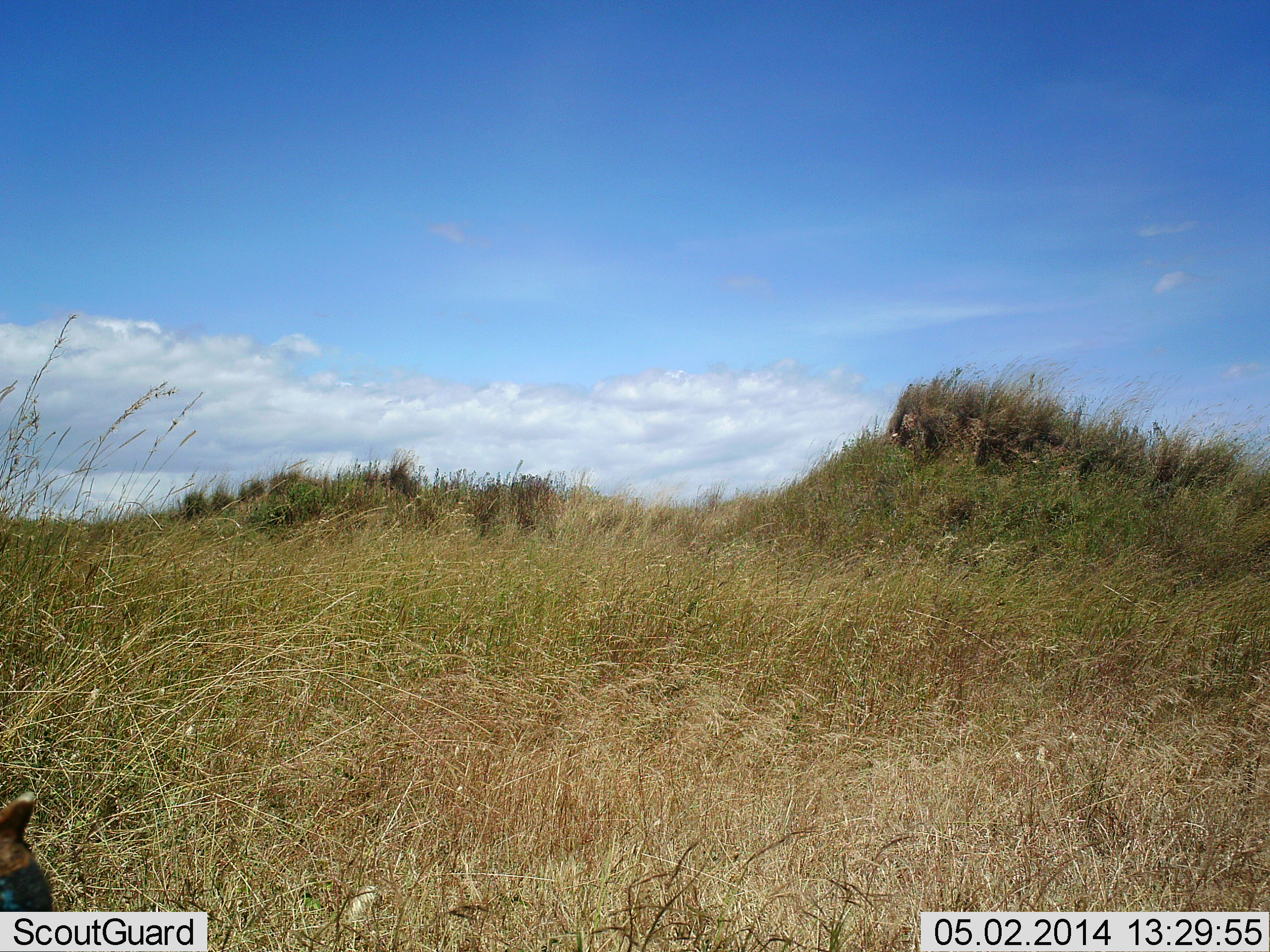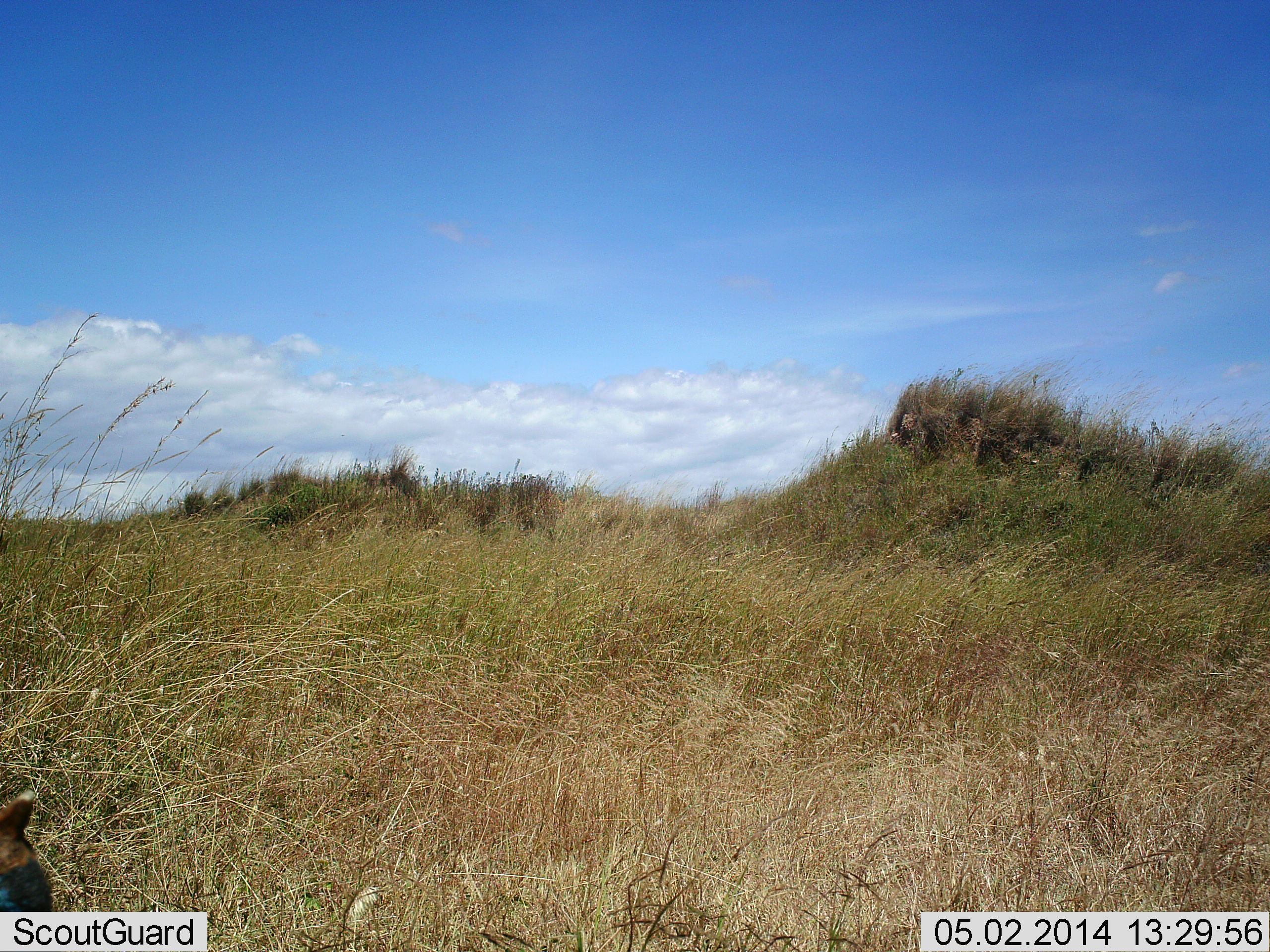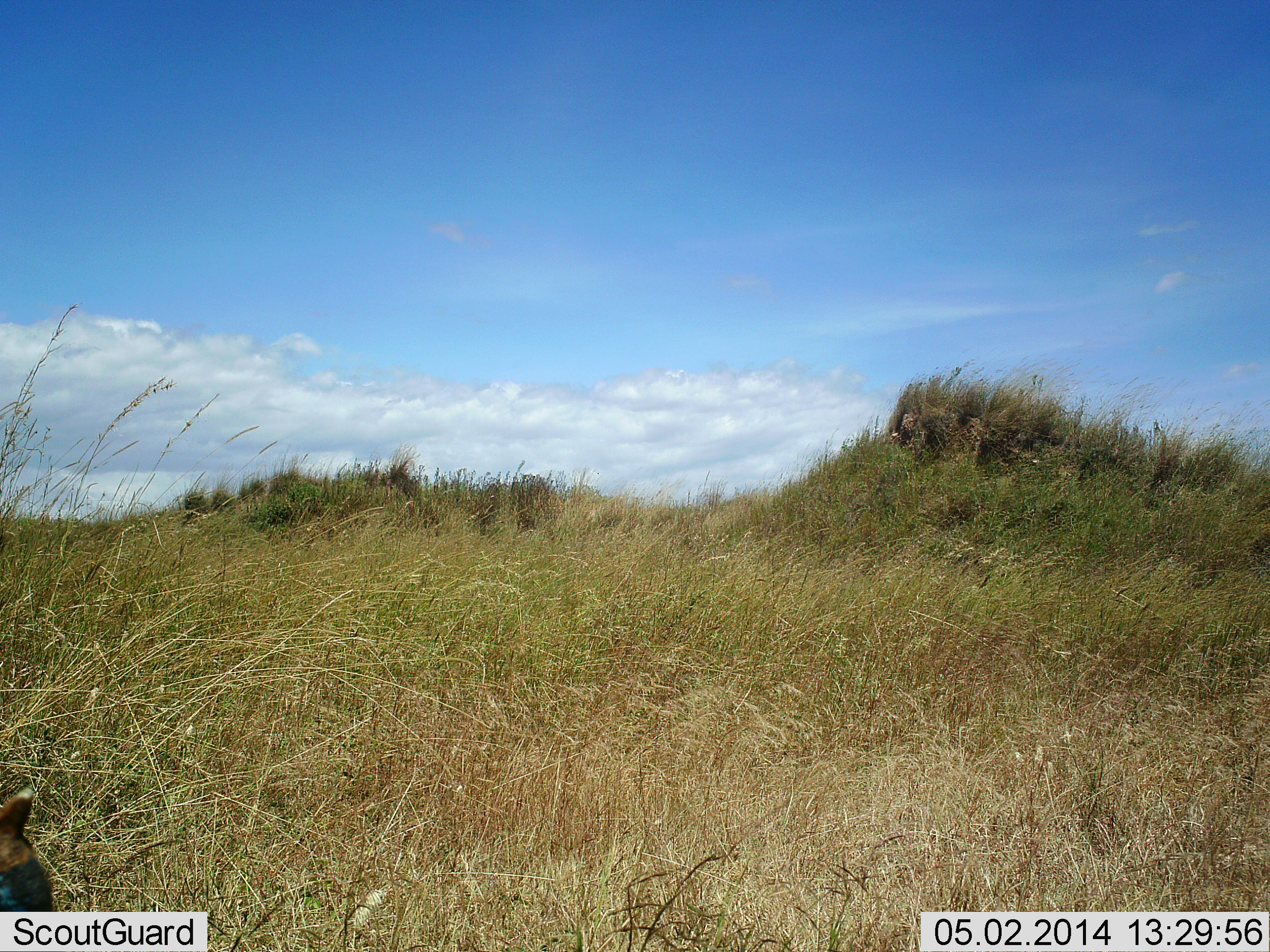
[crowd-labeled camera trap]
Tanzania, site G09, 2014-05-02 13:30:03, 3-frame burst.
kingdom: Animalia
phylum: Chordata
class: Aves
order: Galliformes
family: Numididae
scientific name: Numididae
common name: guinea fowl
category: guineafowl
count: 1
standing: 100%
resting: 0%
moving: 0%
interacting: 0%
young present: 0%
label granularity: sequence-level